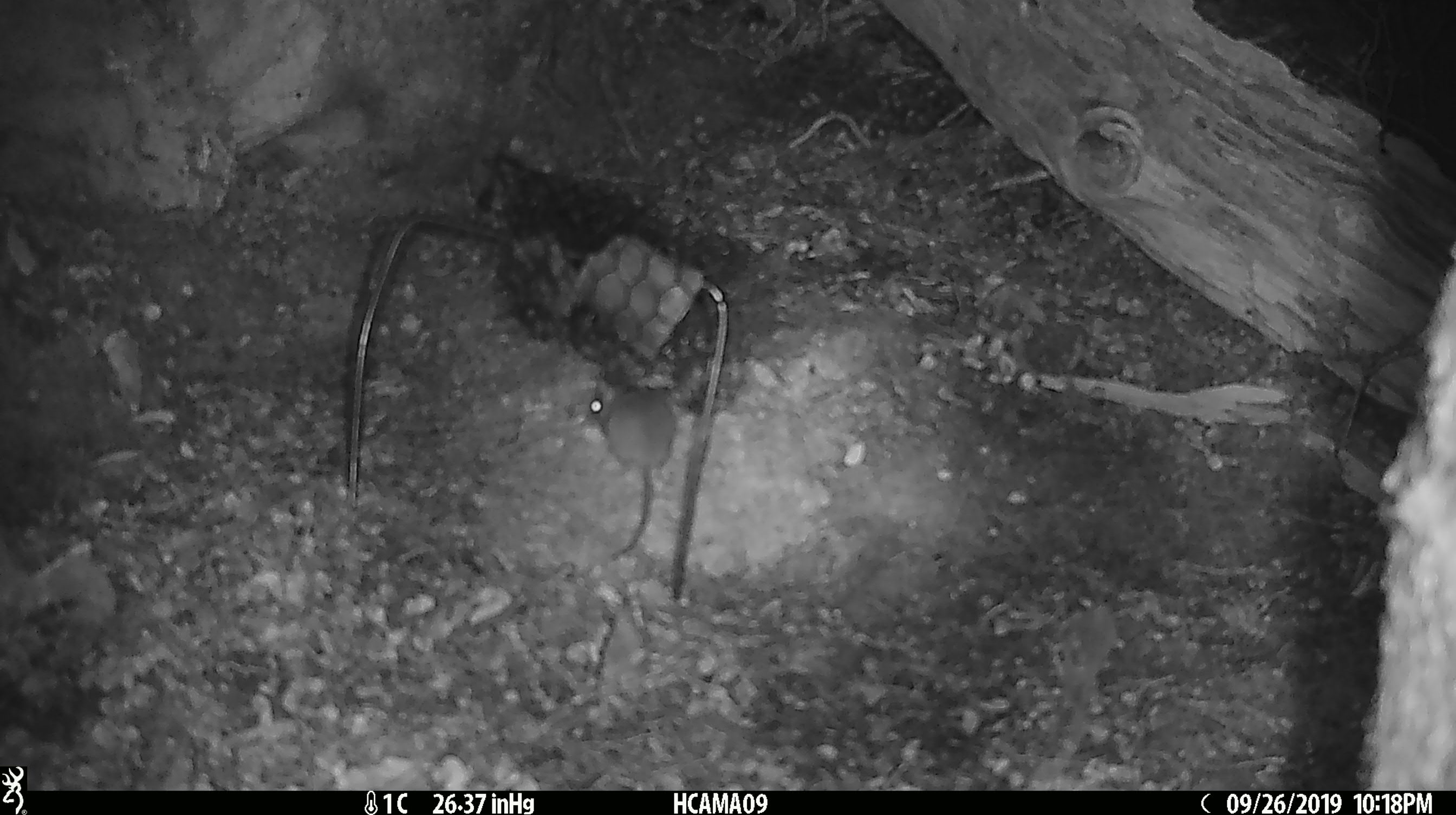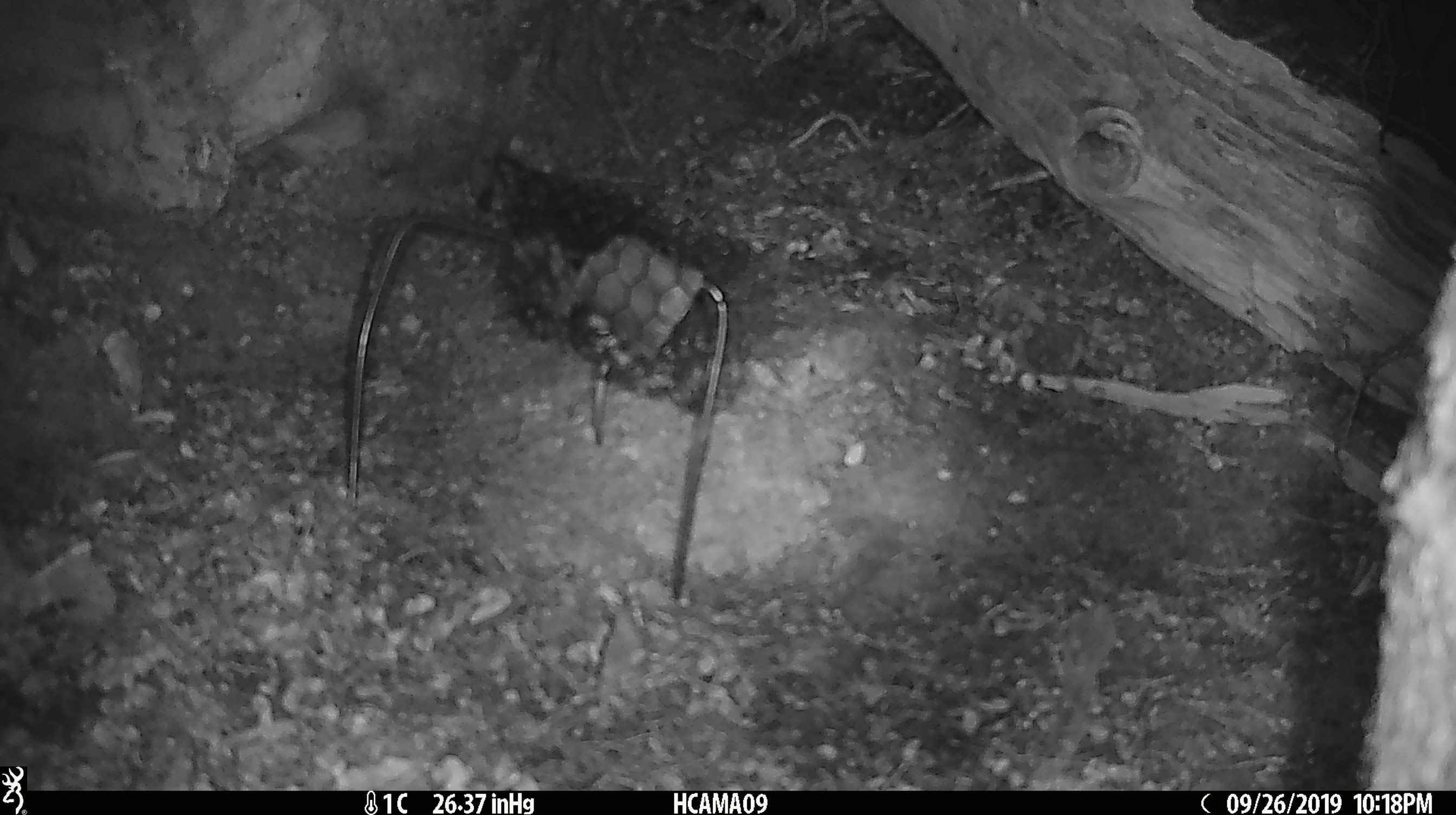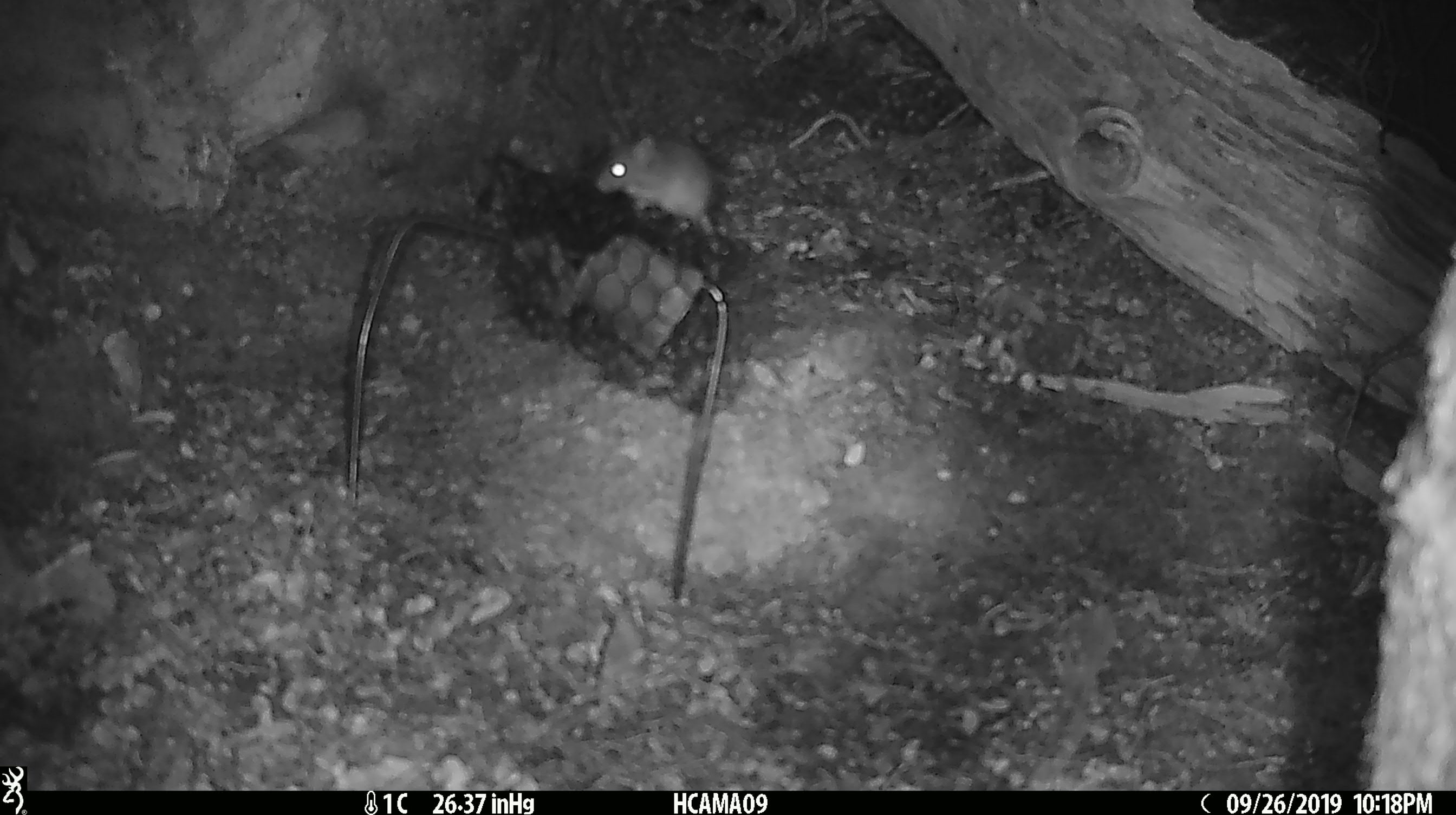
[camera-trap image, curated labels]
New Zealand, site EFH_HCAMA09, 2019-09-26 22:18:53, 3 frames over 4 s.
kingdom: Animalia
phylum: Chordata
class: Mammalia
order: Rodentia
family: Muridae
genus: Mus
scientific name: Mus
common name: mouse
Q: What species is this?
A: Mouse (Mus).